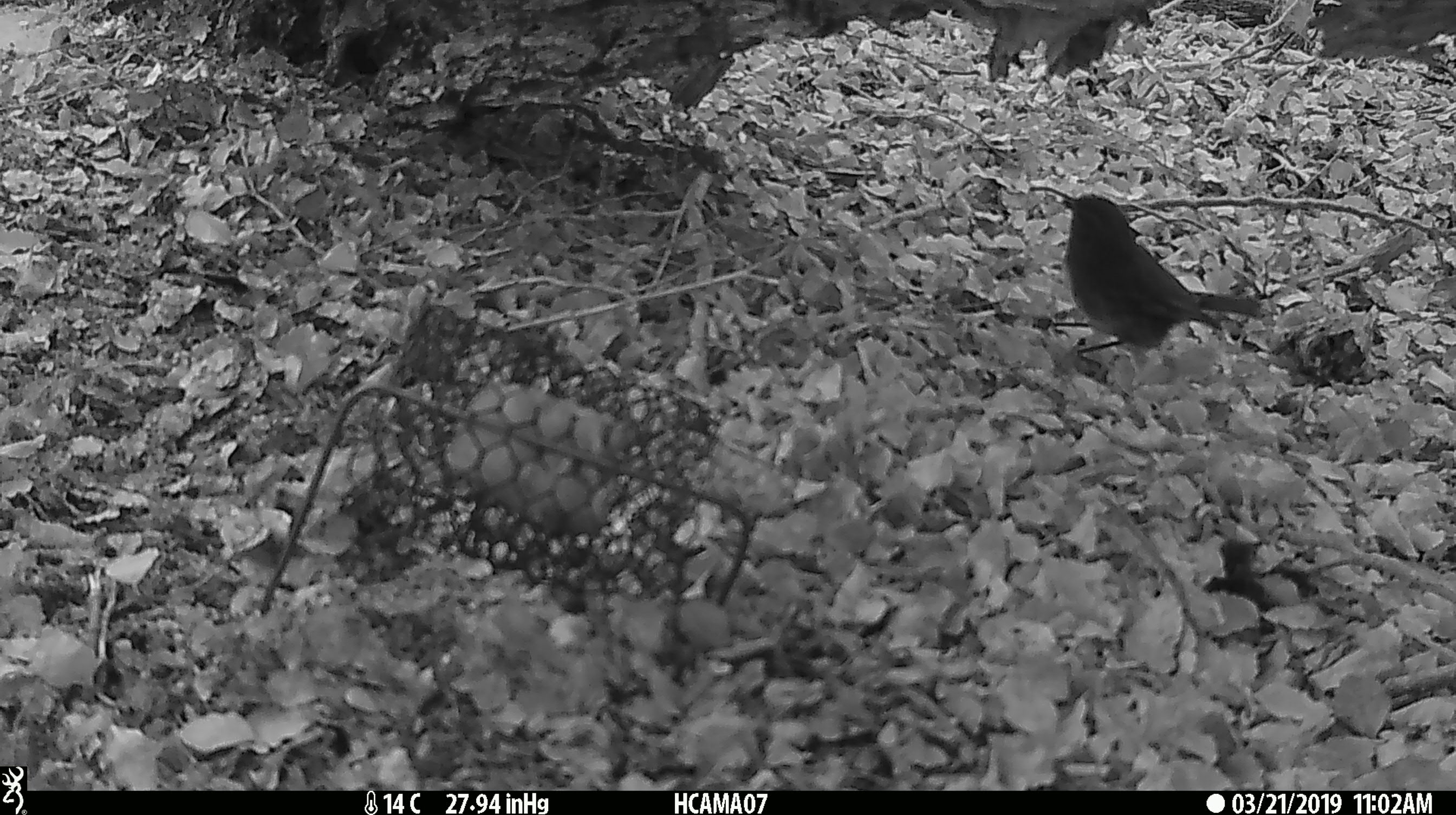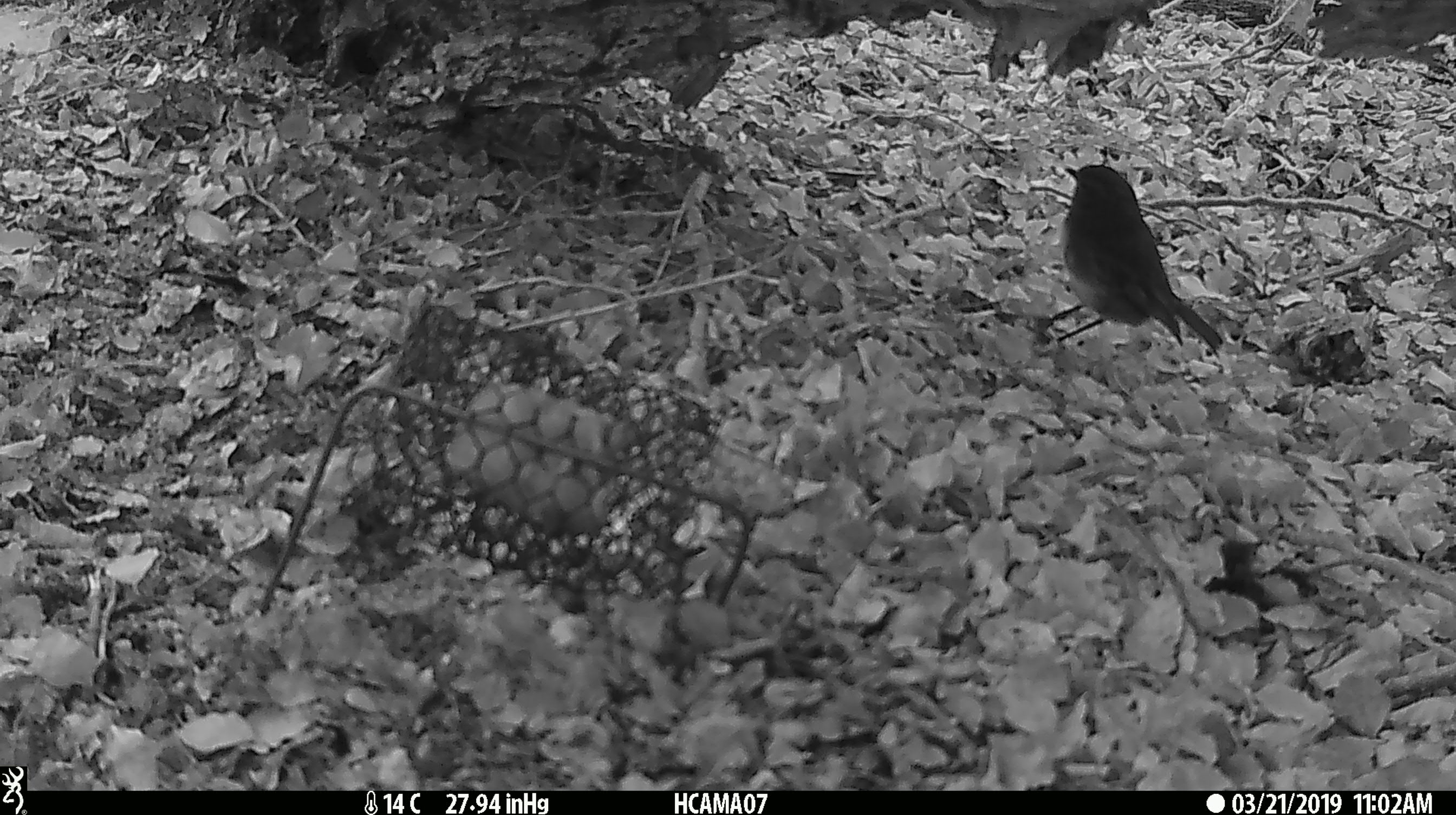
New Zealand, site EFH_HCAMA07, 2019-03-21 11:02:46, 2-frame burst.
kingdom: Animalia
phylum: Chordata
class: Aves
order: Passeriformes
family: Petroicidae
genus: Petroica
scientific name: Petroica australis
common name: new zealand robin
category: robin